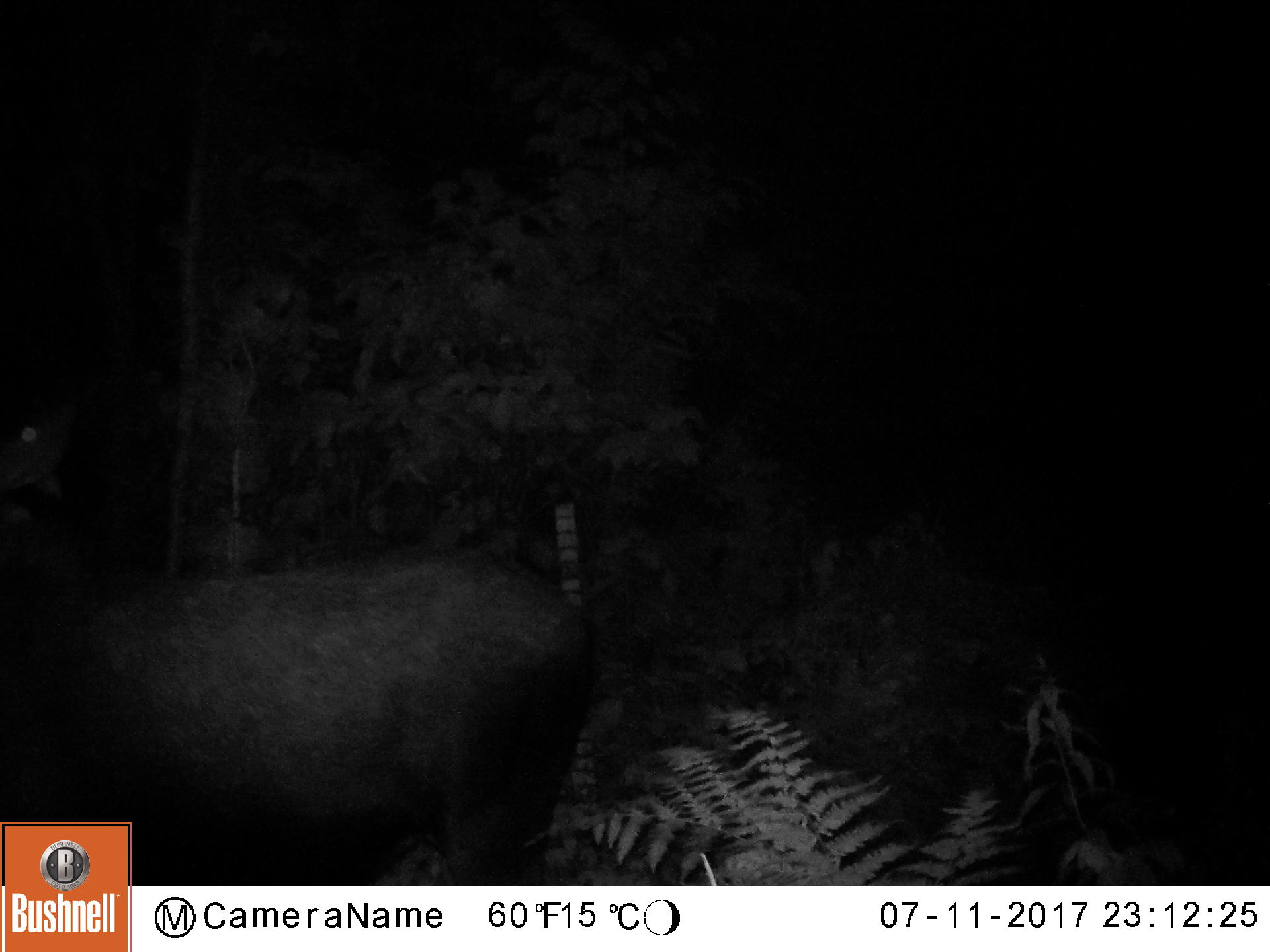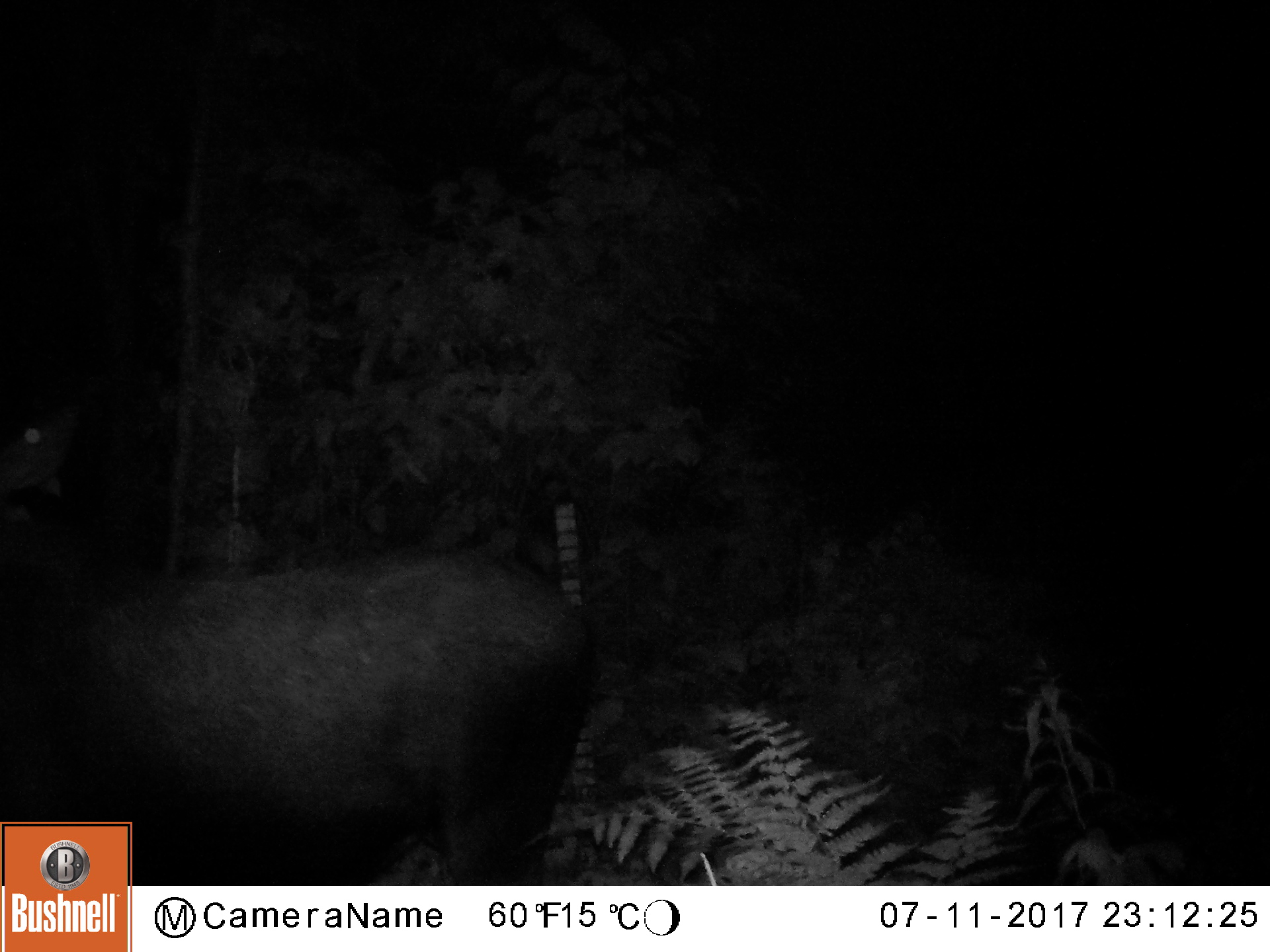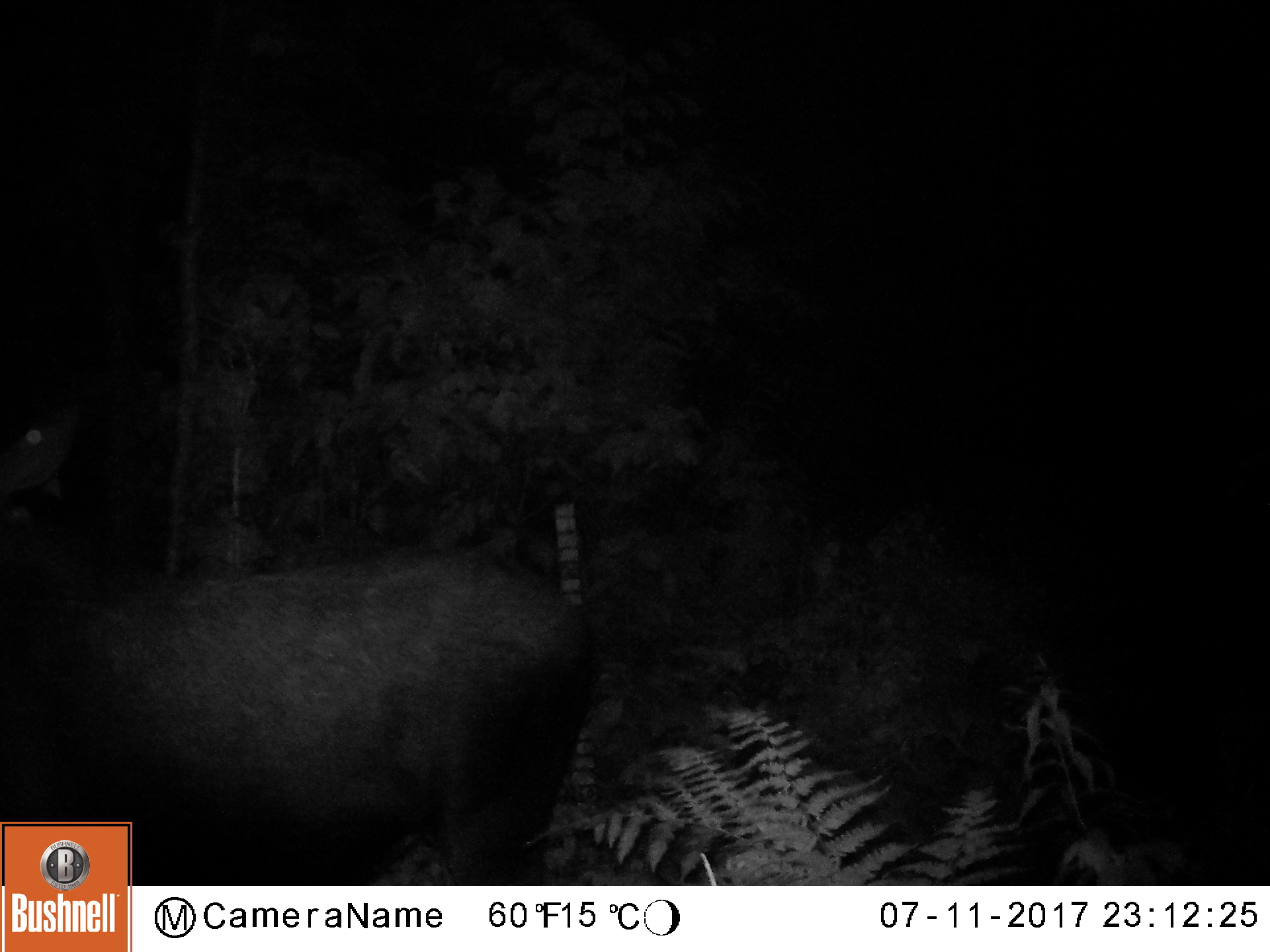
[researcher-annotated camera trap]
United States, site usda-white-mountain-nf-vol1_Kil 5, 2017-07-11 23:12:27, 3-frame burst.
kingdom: Animalia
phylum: Chordata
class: Mammalia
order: Artiodactyla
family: Cervidae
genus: Alces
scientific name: Alces alces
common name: moose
Moose (Alces alces).